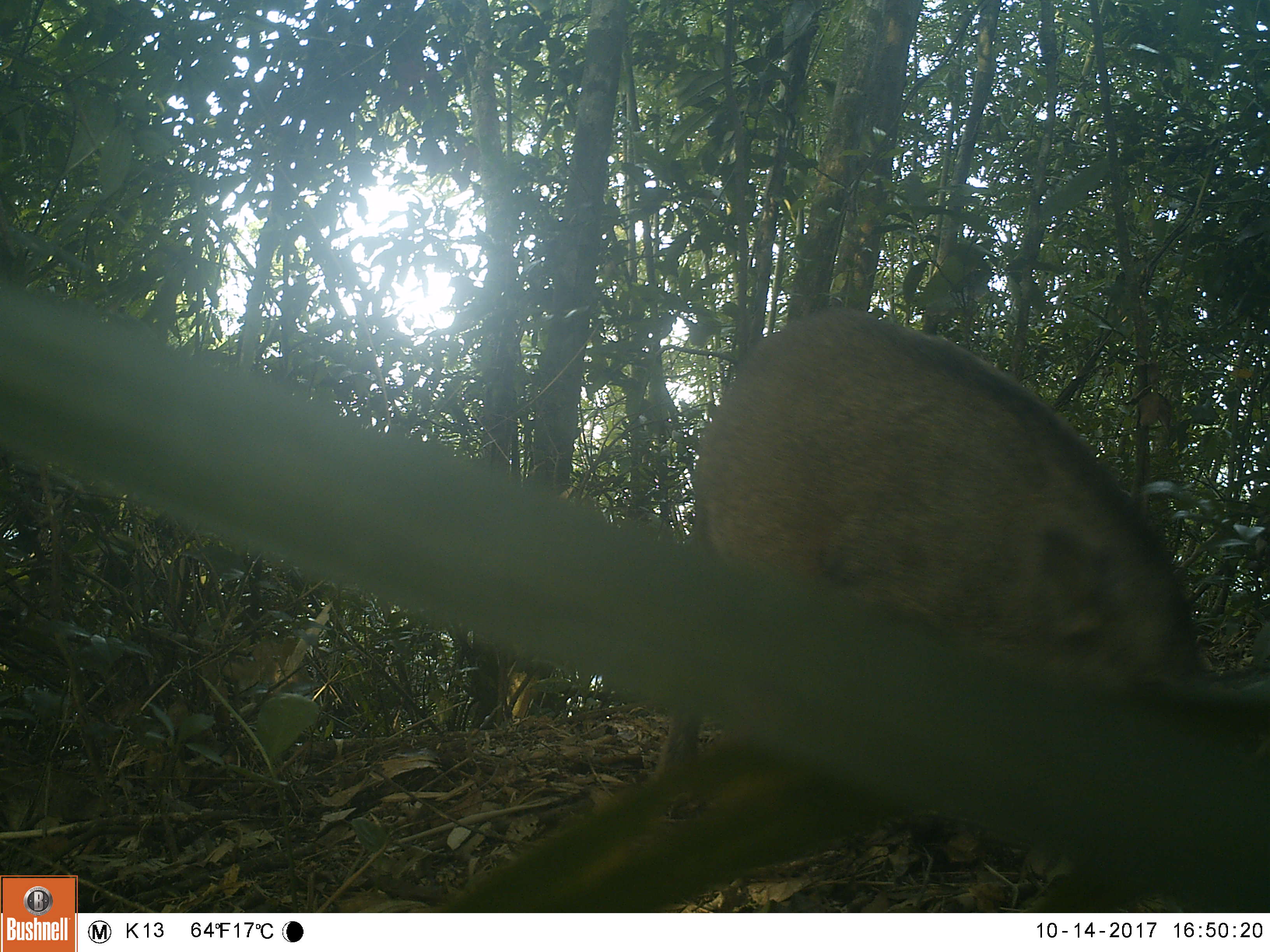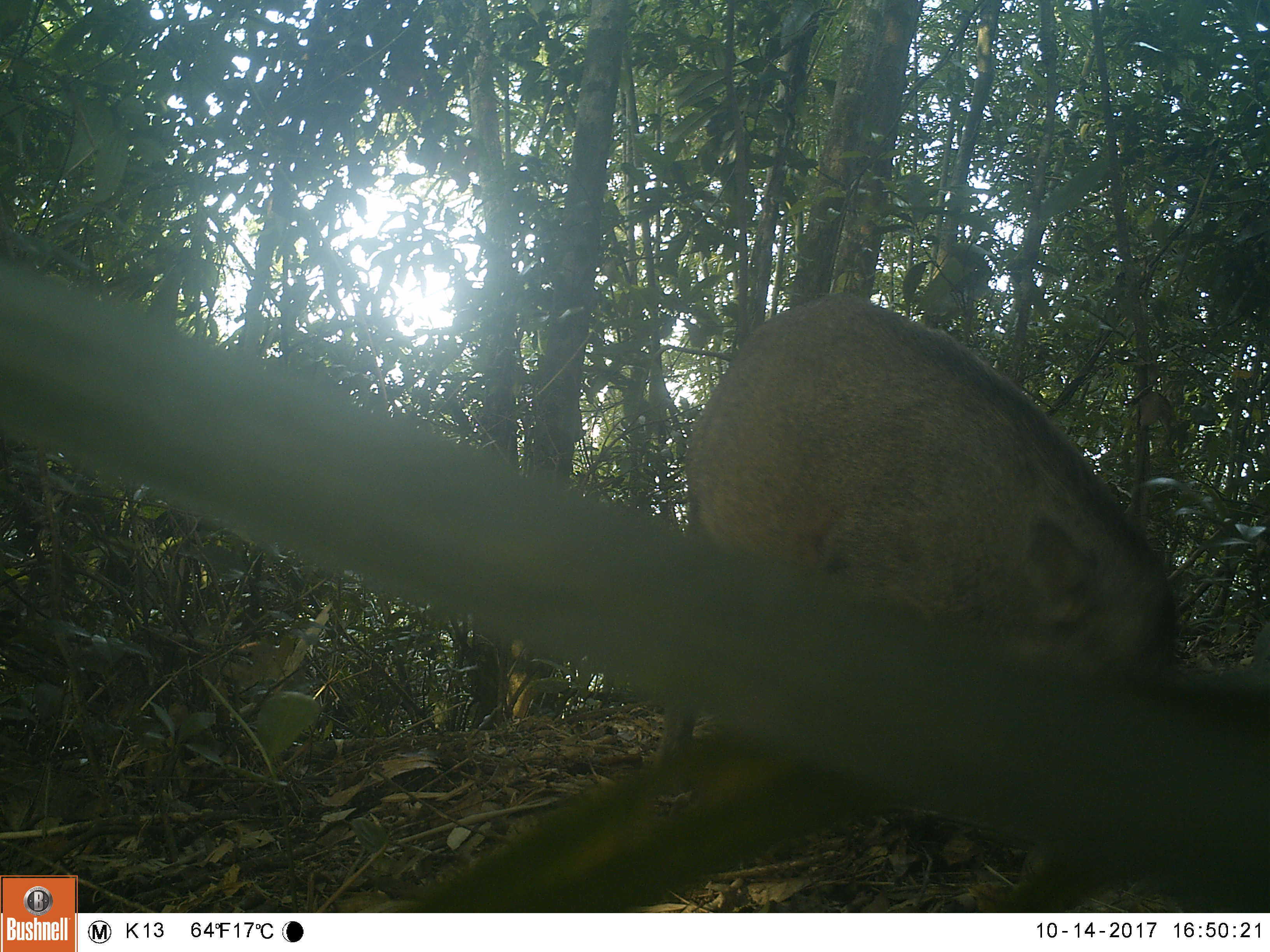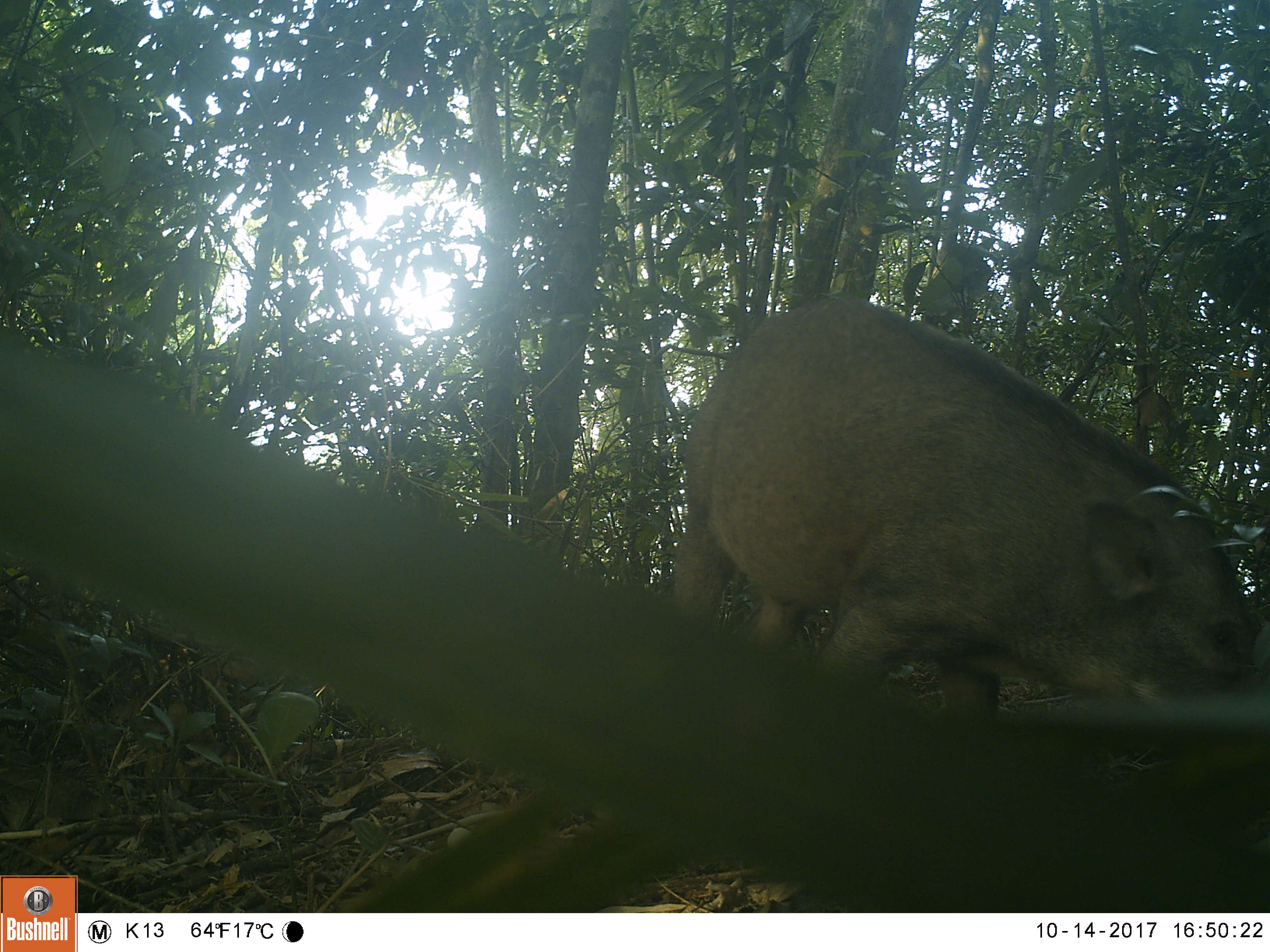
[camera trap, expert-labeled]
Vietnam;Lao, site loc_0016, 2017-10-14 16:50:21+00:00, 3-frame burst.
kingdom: Animalia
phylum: Chordata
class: Mammalia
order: Artiodactyla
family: Suidae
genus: Sus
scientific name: Sus scrofa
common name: eurasian wild pig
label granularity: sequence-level